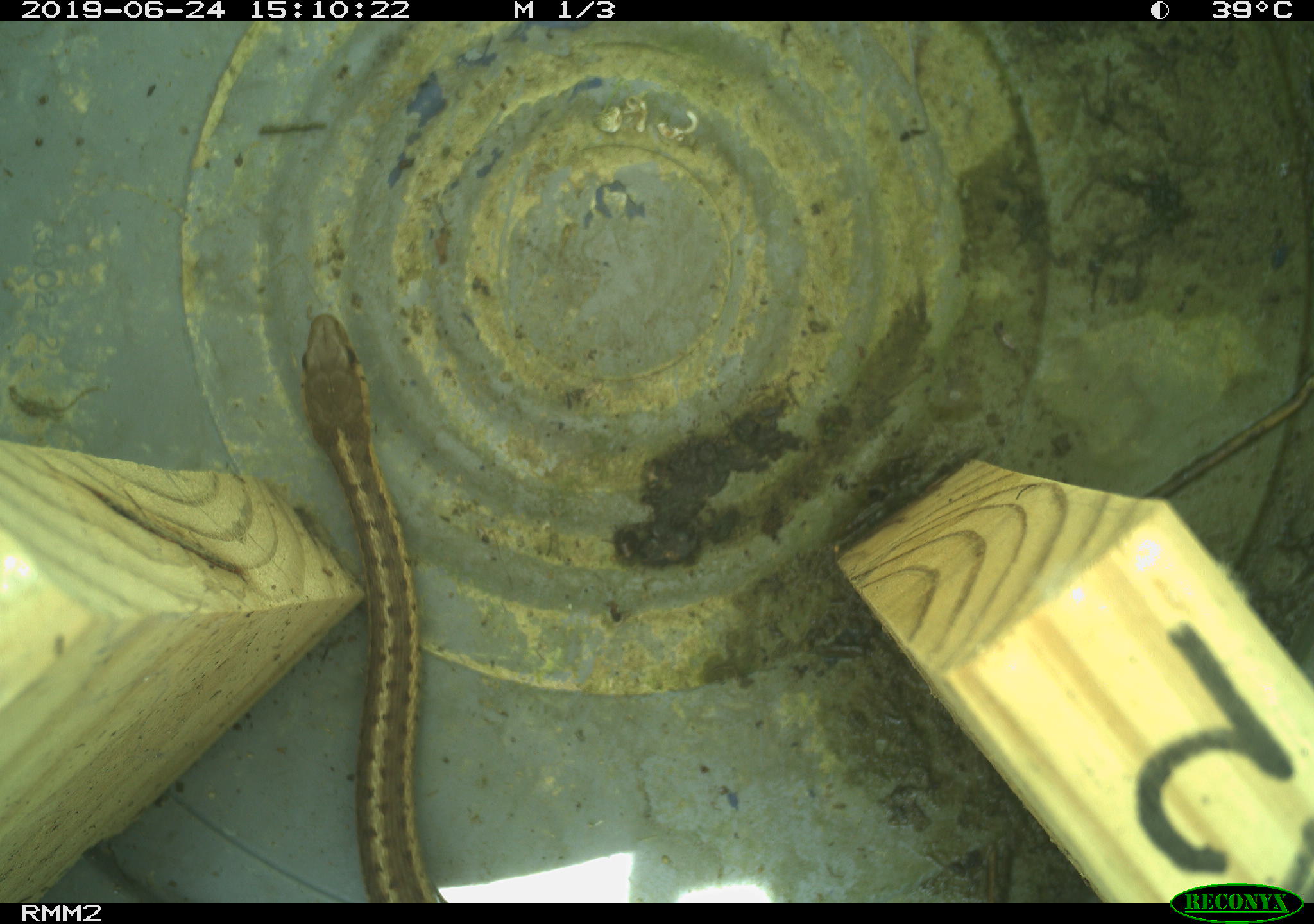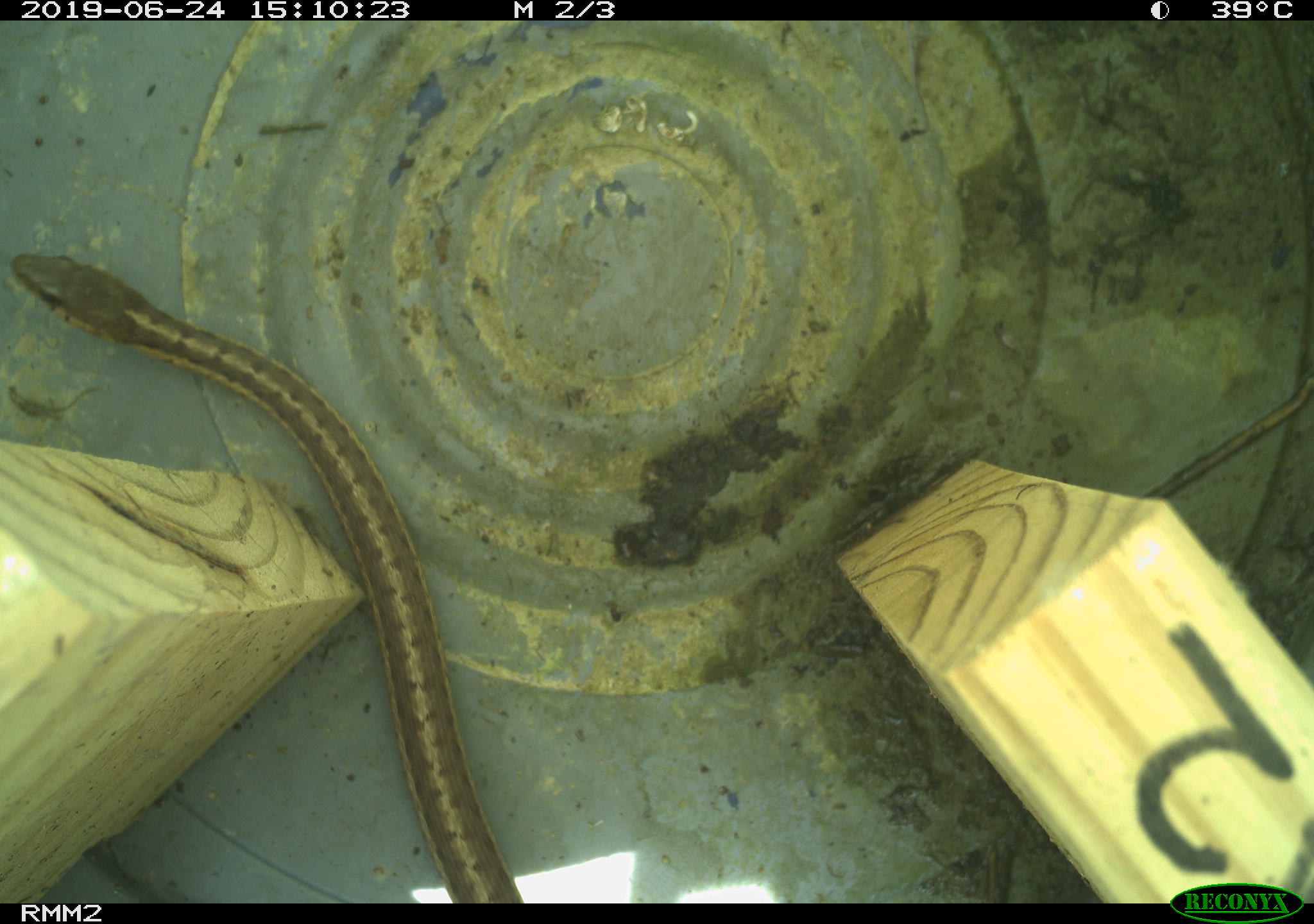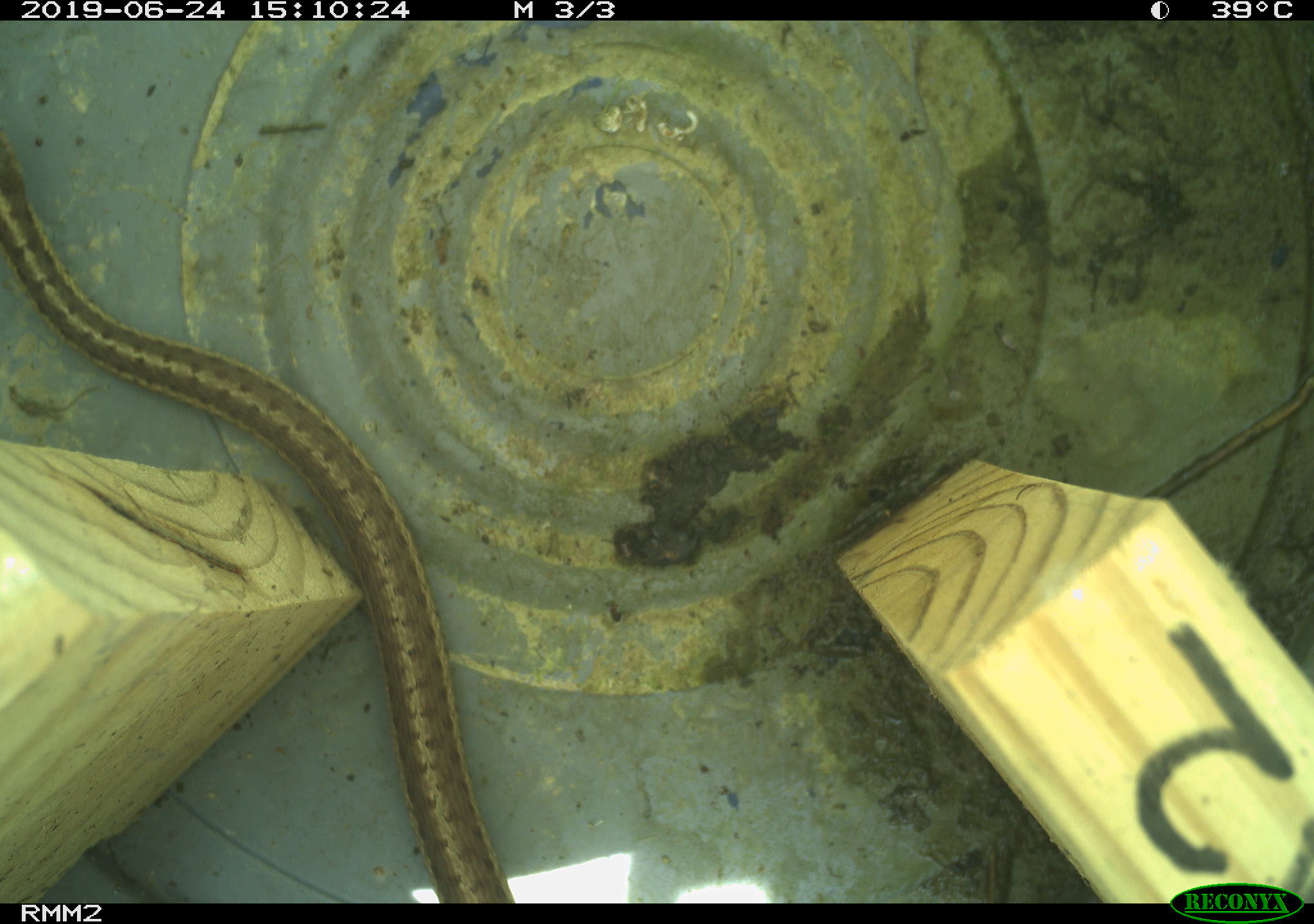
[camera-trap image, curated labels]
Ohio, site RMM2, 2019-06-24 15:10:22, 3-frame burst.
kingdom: Animalia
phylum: Chordata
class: Reptilia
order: Squamata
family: Colubridae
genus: Thamnophis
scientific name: Thamnophis sirtalis sirtalis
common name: eastern gartersnake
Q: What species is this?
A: Eastern gartersnake (Thamnophis sirtalis sirtalis).